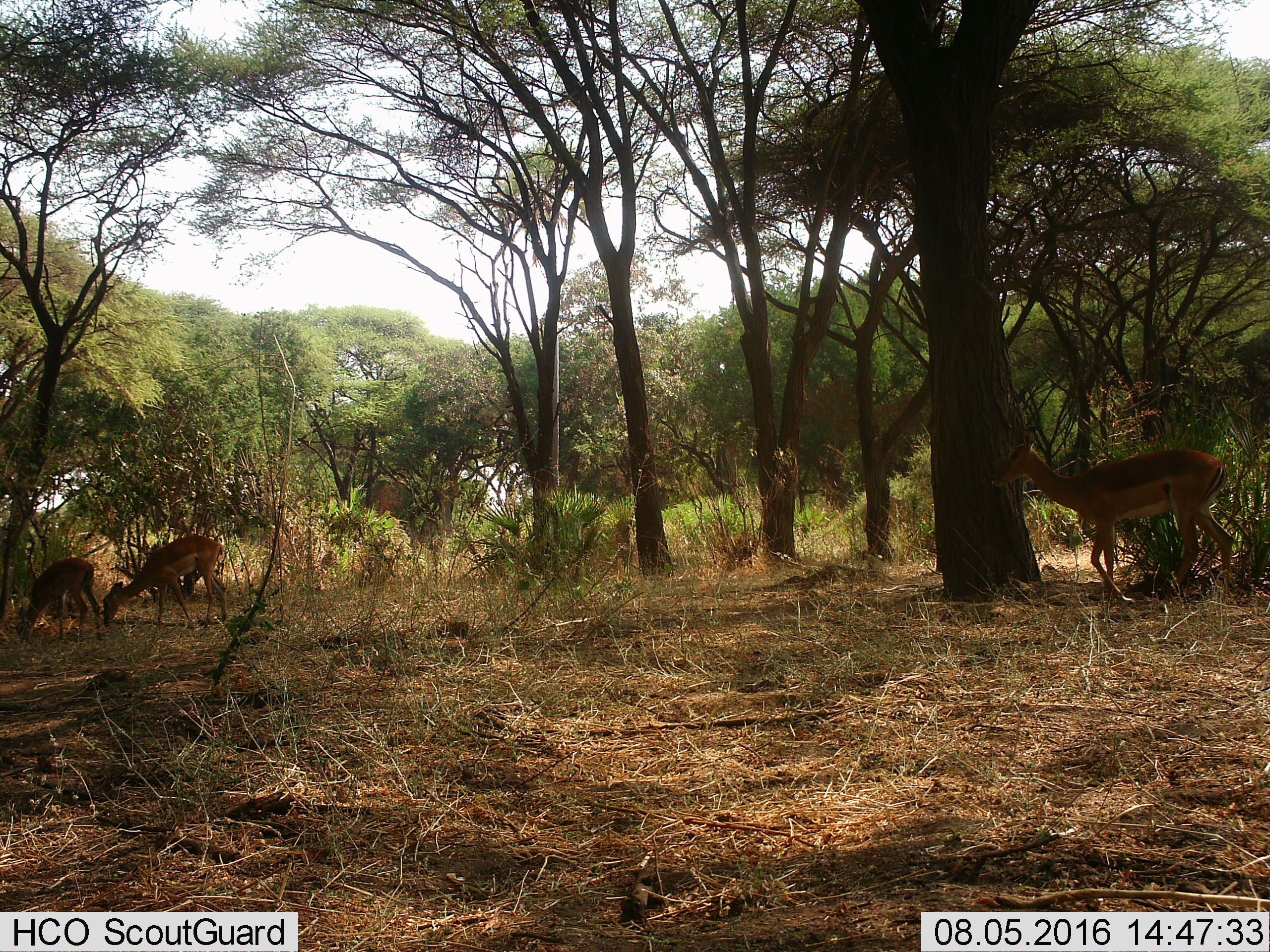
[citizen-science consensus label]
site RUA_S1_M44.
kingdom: Animalia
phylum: Chordata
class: Mammalia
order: Artiodactyla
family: Bovidae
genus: Aepyceros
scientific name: Aepyceros melampus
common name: impala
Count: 3.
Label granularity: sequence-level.